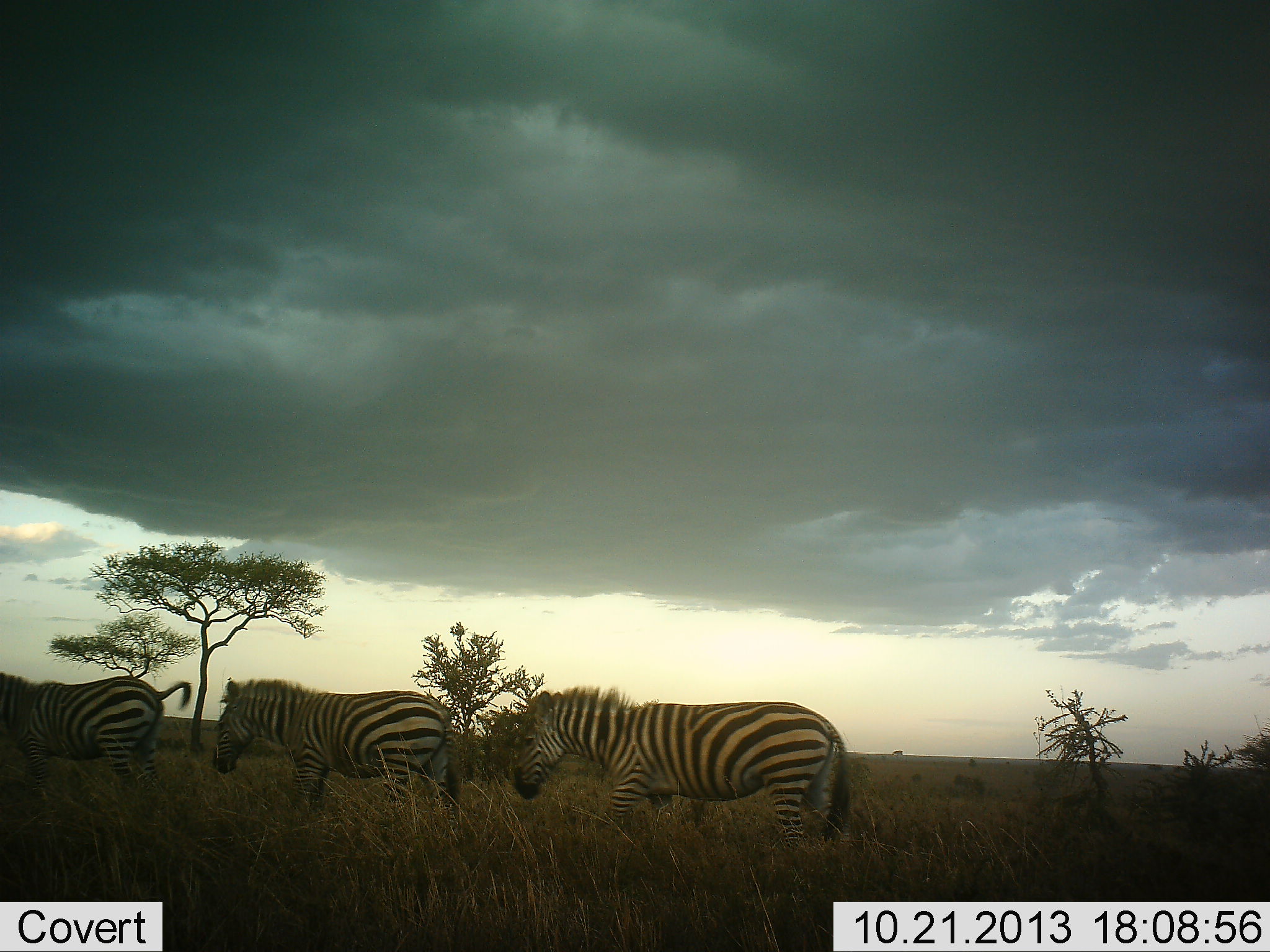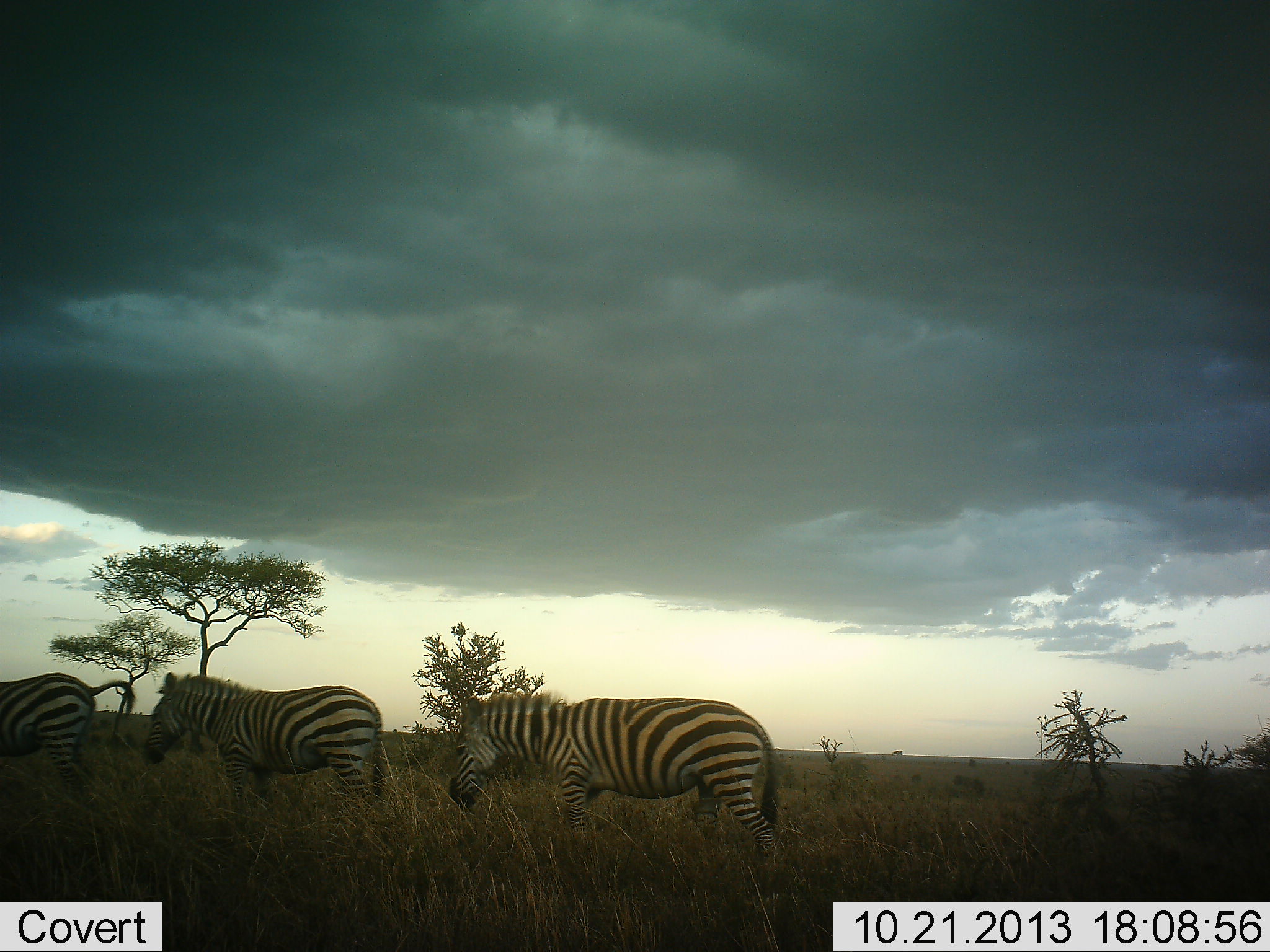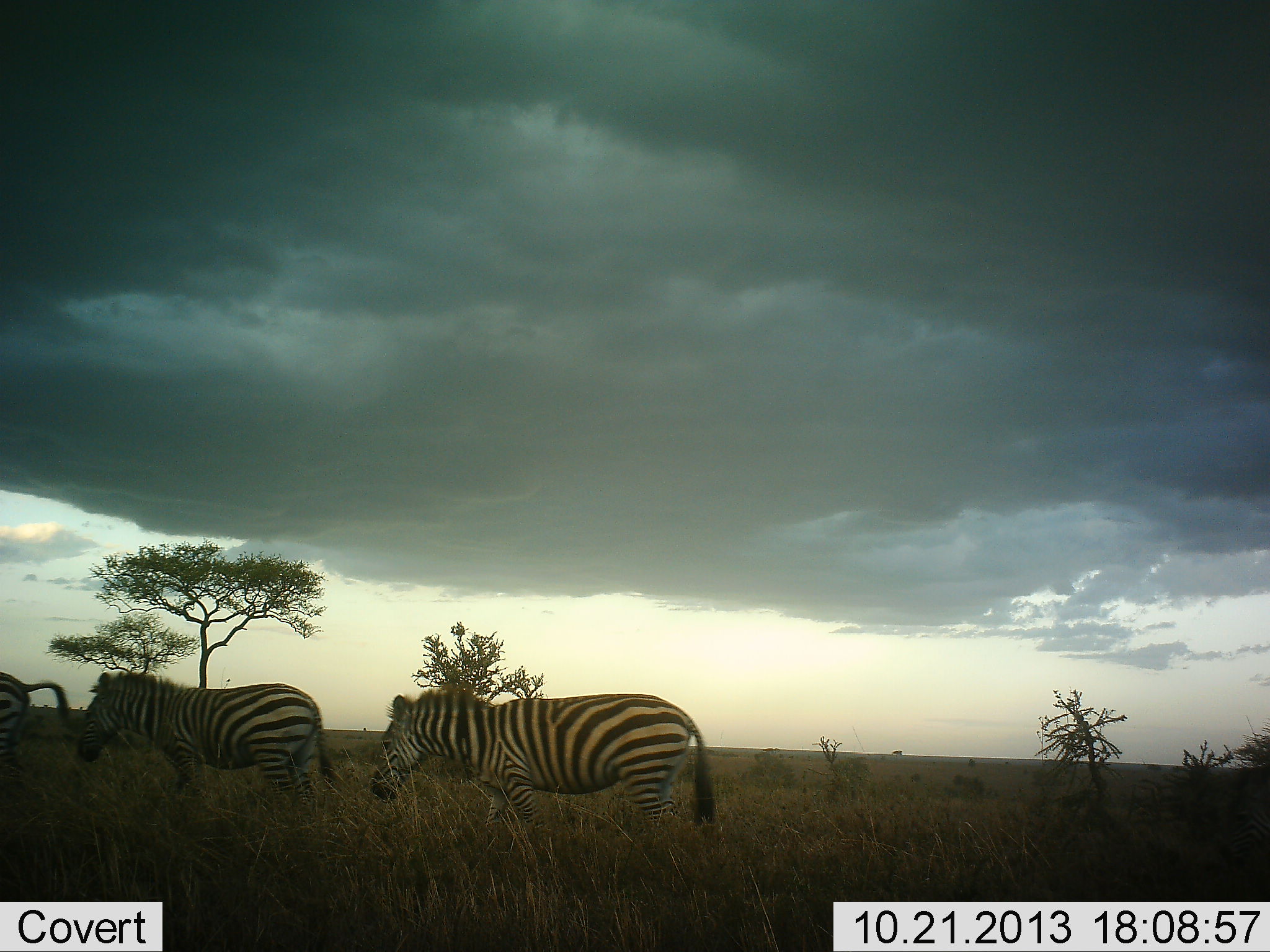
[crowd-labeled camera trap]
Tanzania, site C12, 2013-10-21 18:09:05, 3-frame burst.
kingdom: Animalia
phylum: Chordata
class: Mammalia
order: Perissodactyla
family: Equidae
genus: Equus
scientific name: Equus quagga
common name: plains zebra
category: zebra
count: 3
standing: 0%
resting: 0%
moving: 90%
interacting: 0%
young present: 0%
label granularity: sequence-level